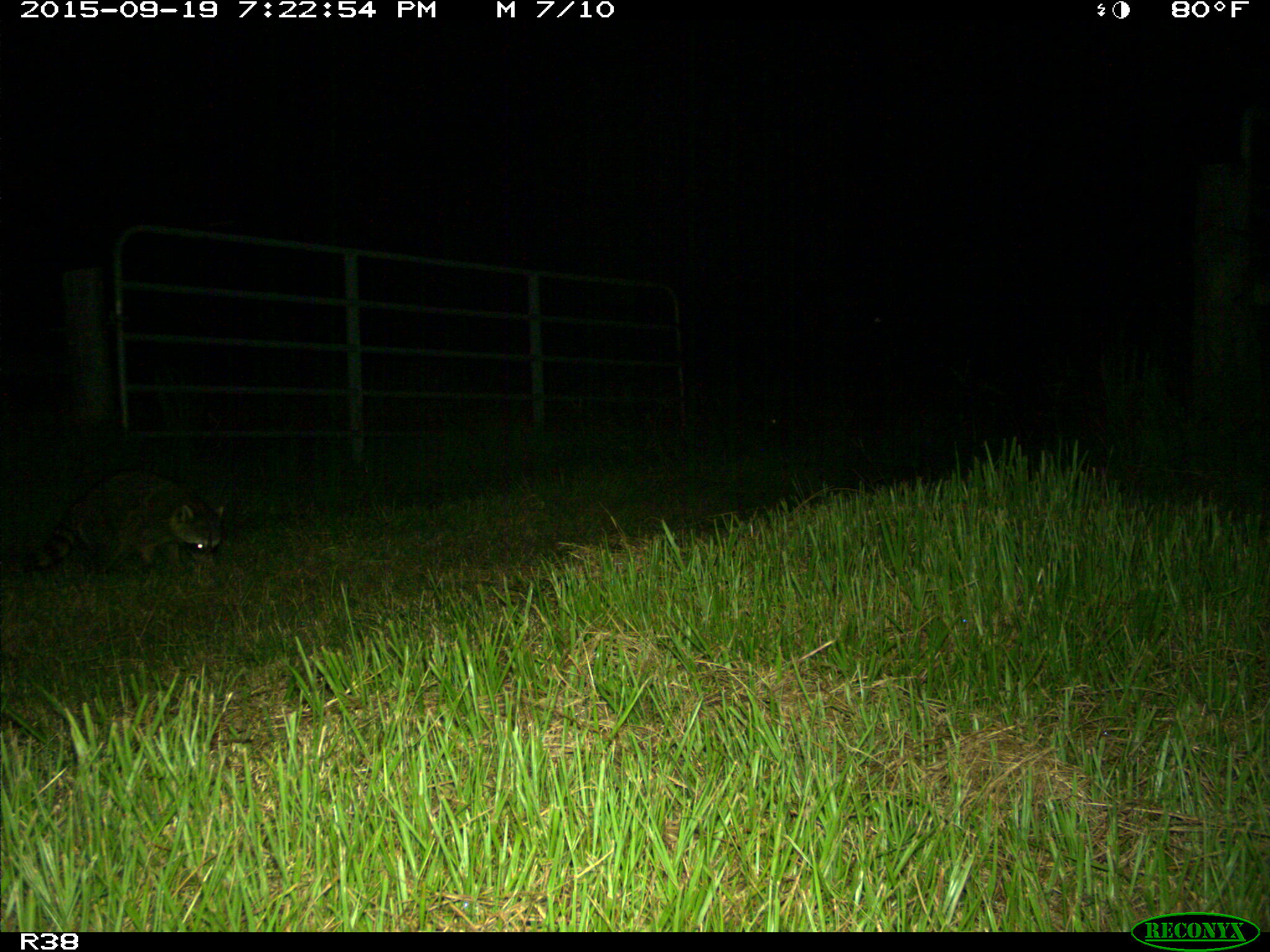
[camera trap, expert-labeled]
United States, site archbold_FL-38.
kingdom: Animalia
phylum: Chordata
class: Mammalia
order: Carnivora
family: Procyonidae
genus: Procyon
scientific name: Procyon lotor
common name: common raccoon